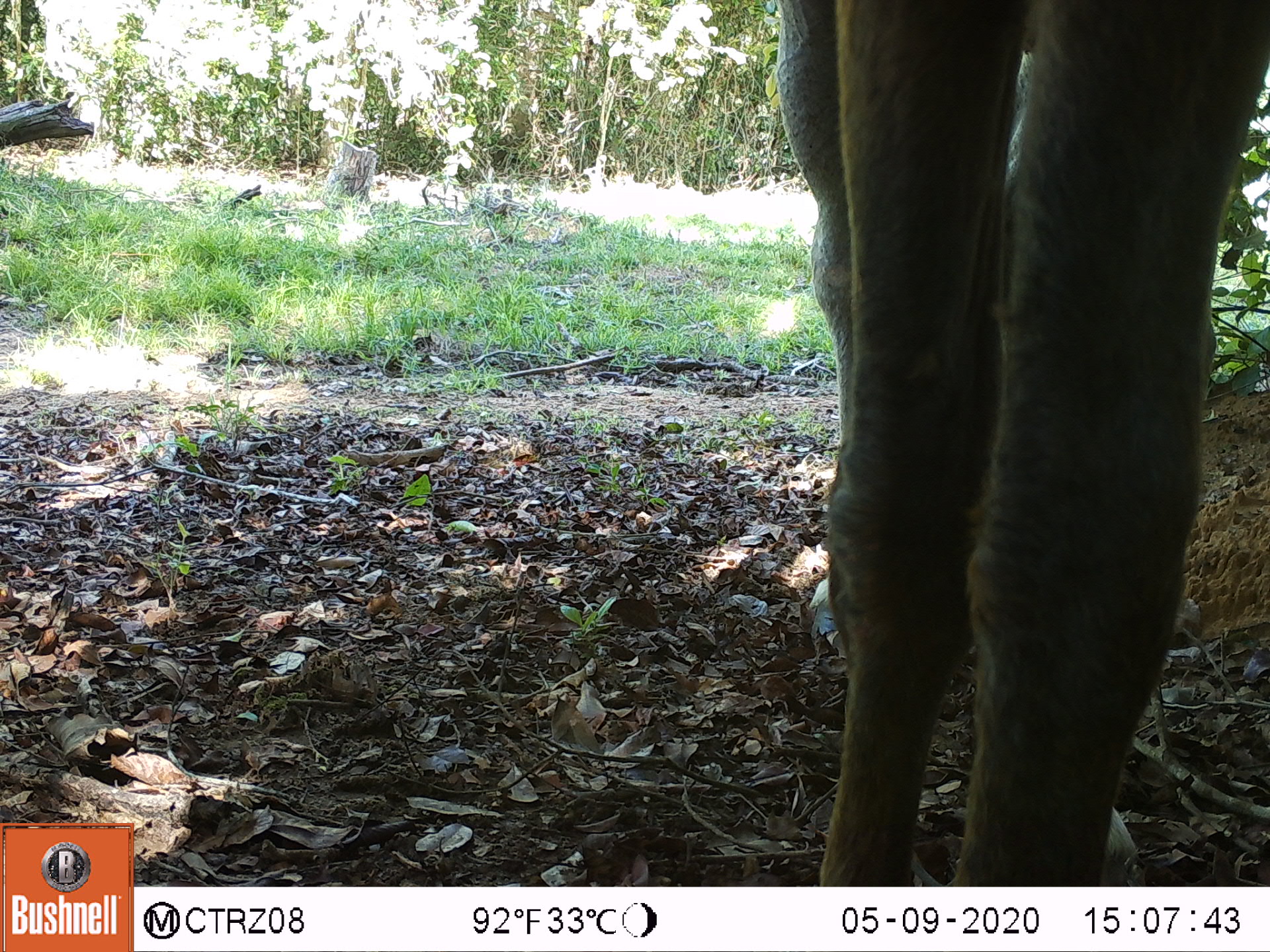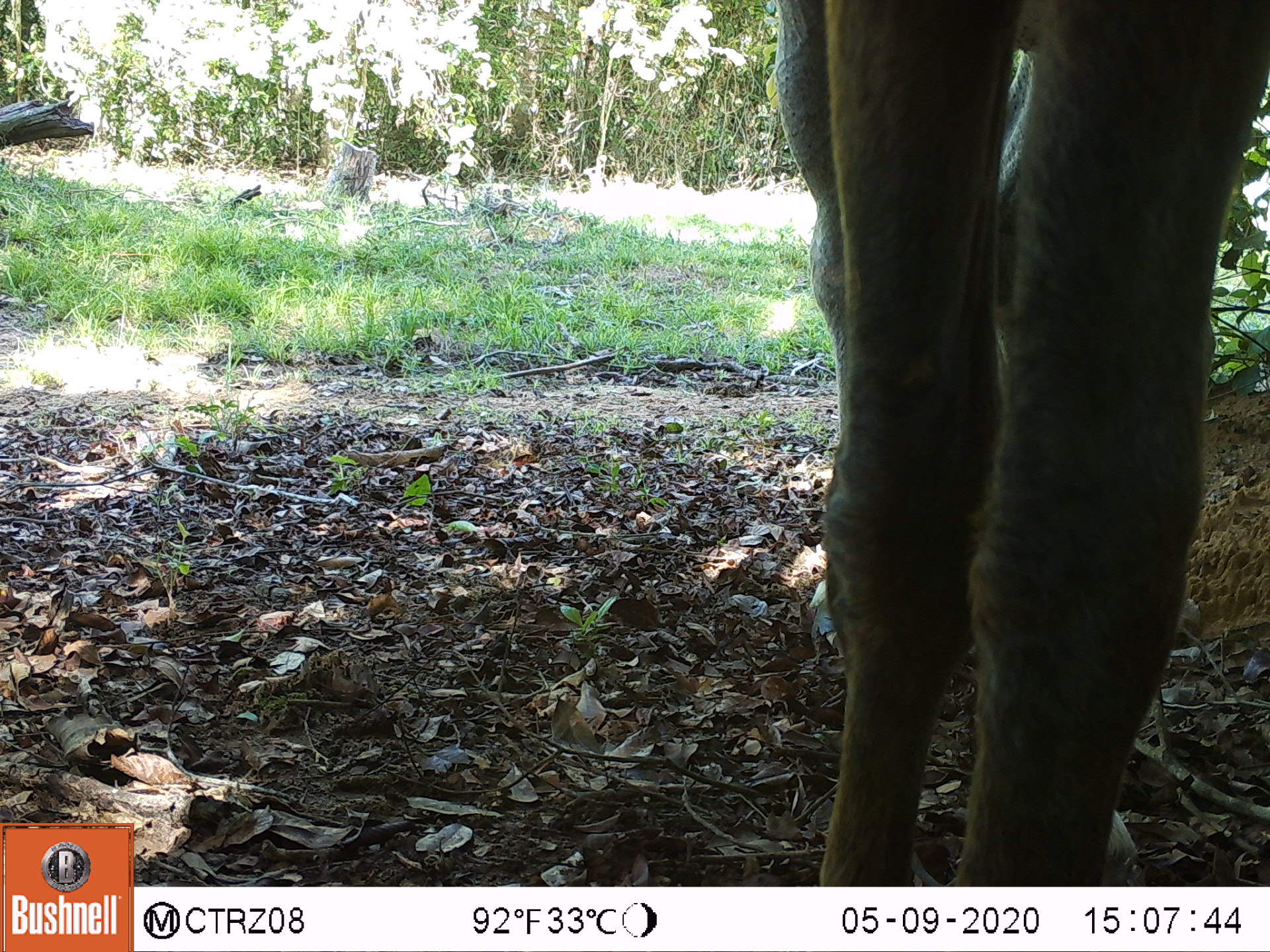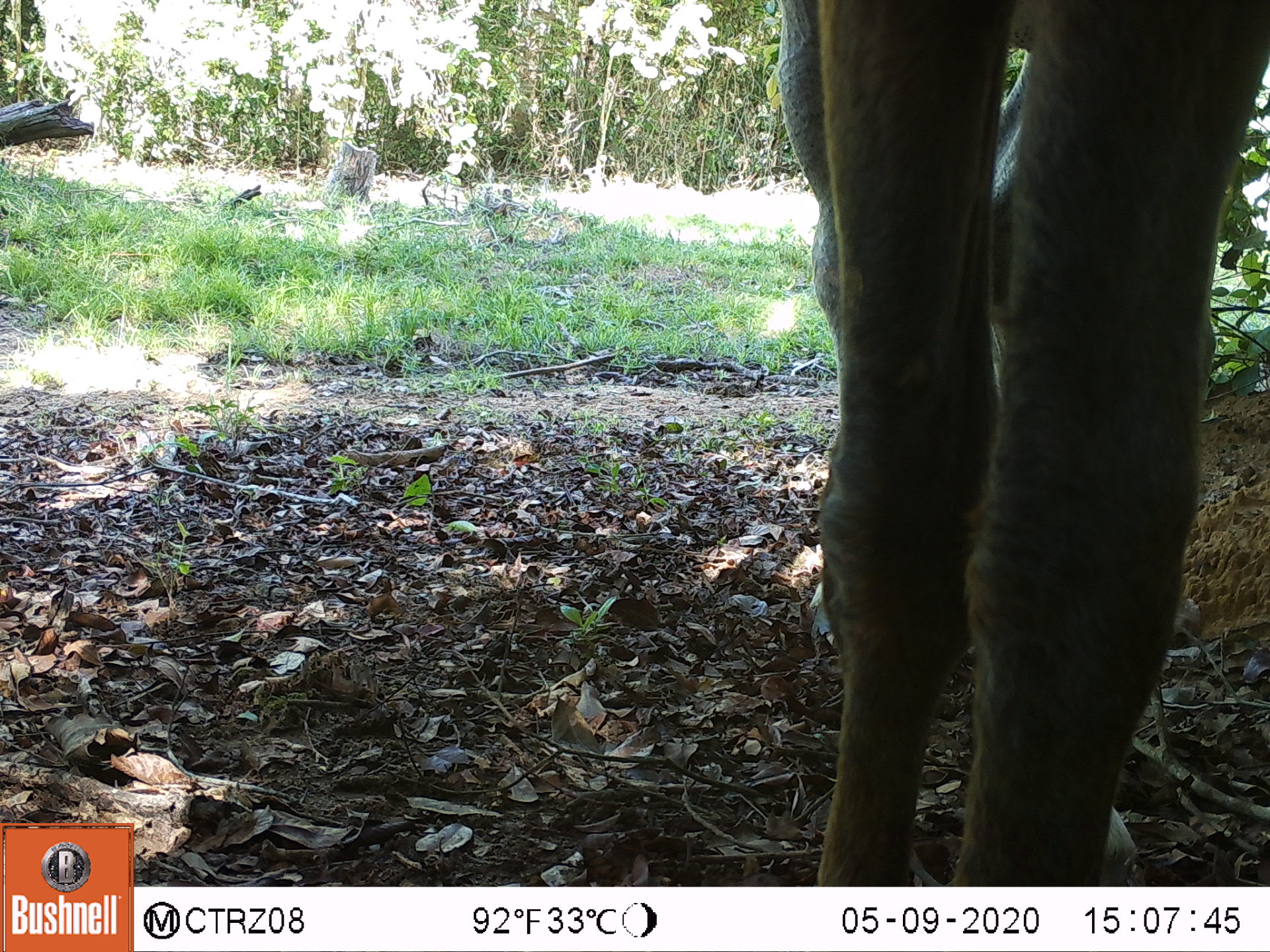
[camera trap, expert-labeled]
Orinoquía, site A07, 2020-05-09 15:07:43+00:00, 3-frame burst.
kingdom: Animalia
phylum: Chordata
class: Mammalia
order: Perissodactyla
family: Equidae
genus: Equus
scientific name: Equus caballus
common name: domestic horse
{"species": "domestic horse (Equus caballus)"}